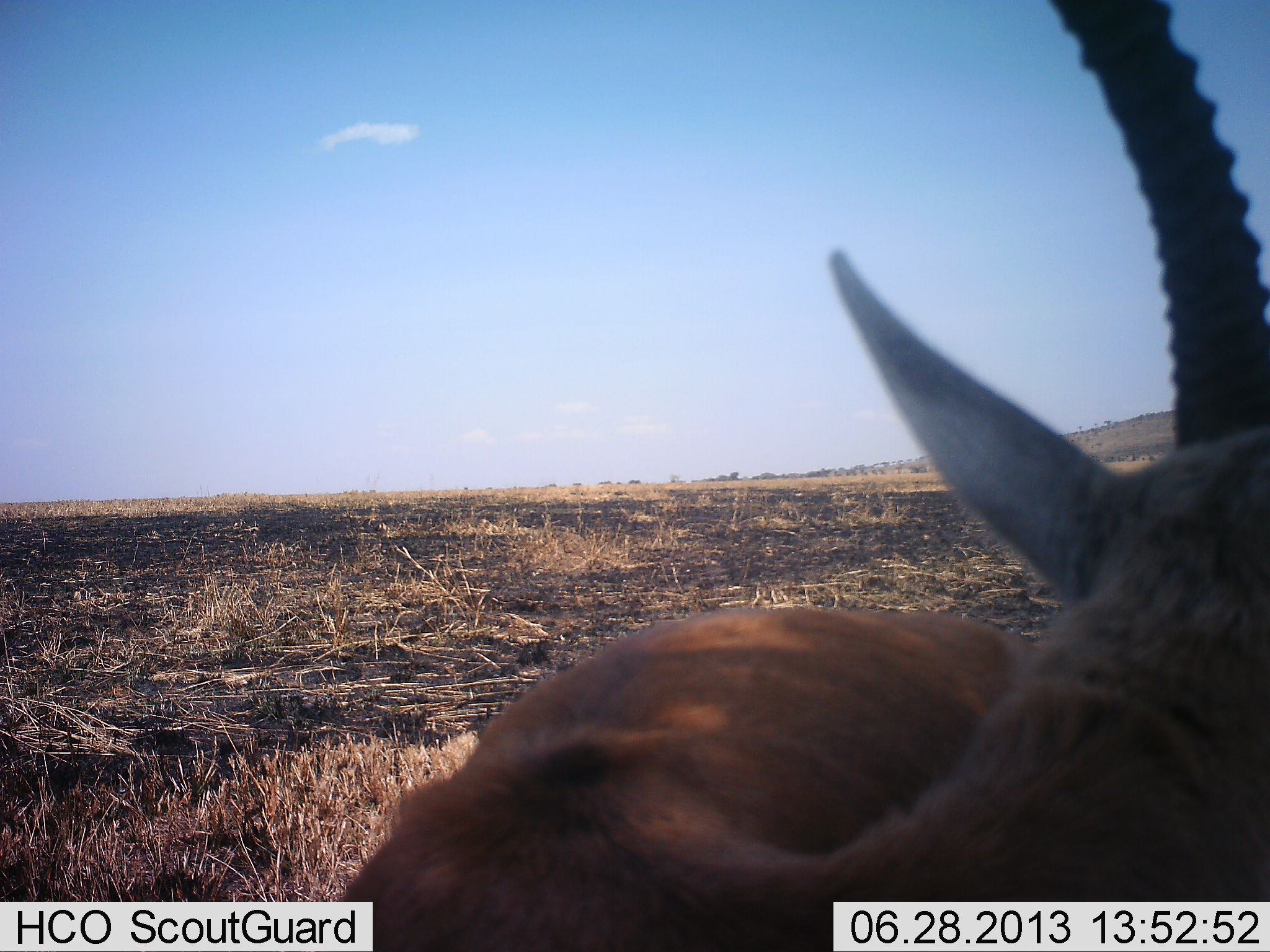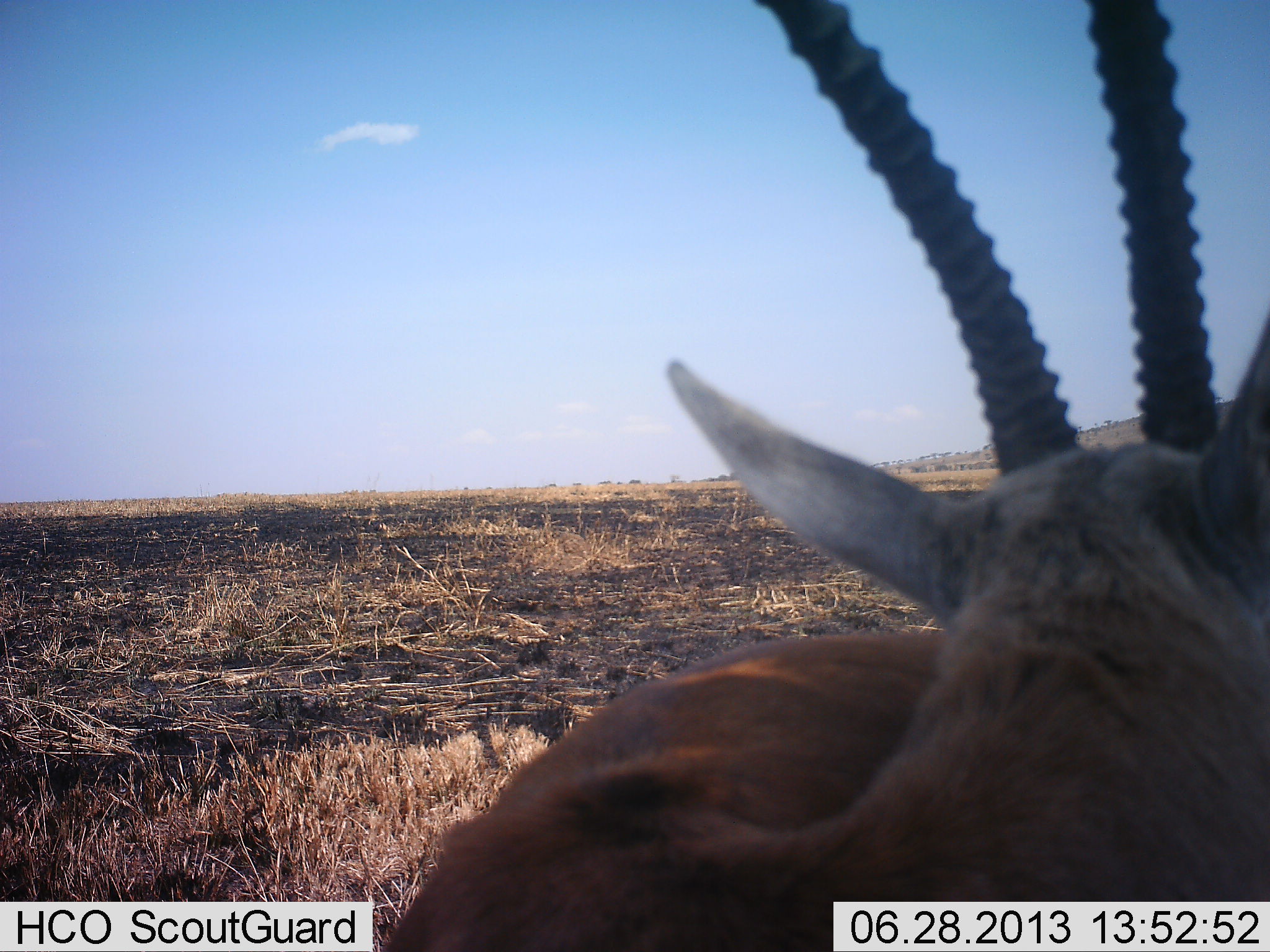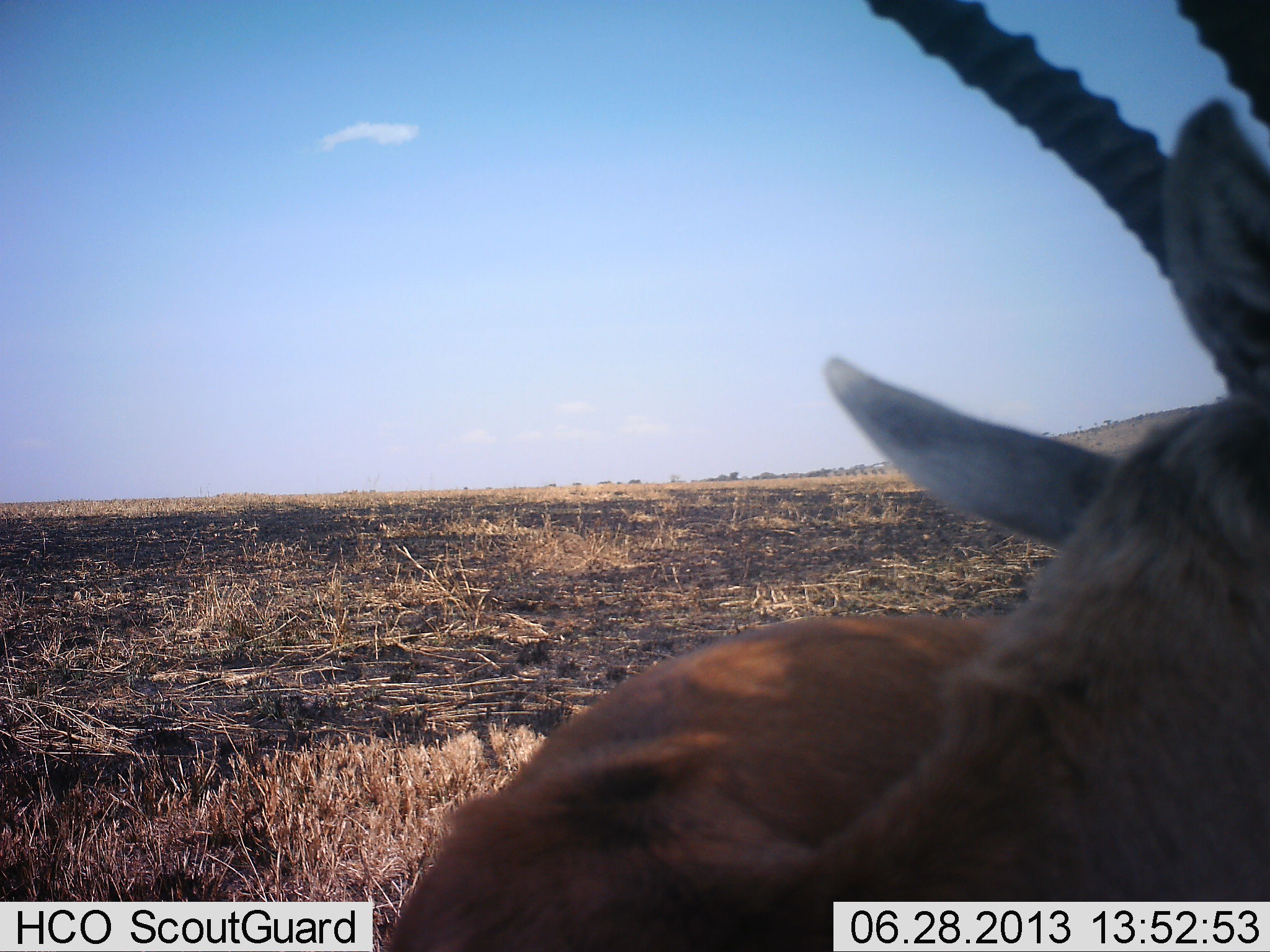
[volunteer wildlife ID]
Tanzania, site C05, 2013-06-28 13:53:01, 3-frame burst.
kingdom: Animalia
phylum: Chordata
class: Mammalia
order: Artiodactyla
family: Bovidae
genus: Eudorcas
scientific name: Eudorcas thomsonii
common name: thomson's gazelle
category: gazellethomsons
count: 1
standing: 78%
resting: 11%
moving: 0%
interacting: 11%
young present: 0%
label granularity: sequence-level